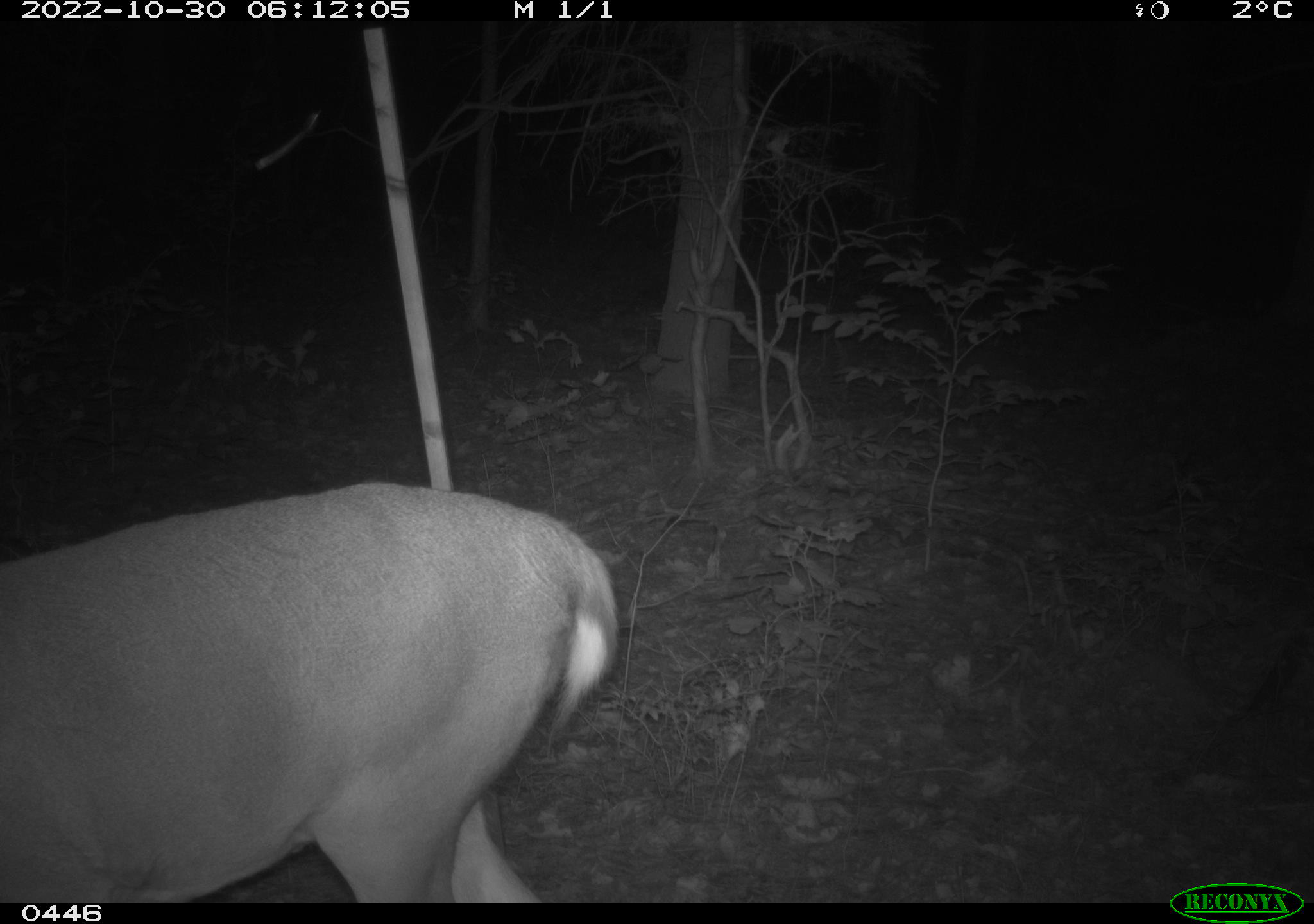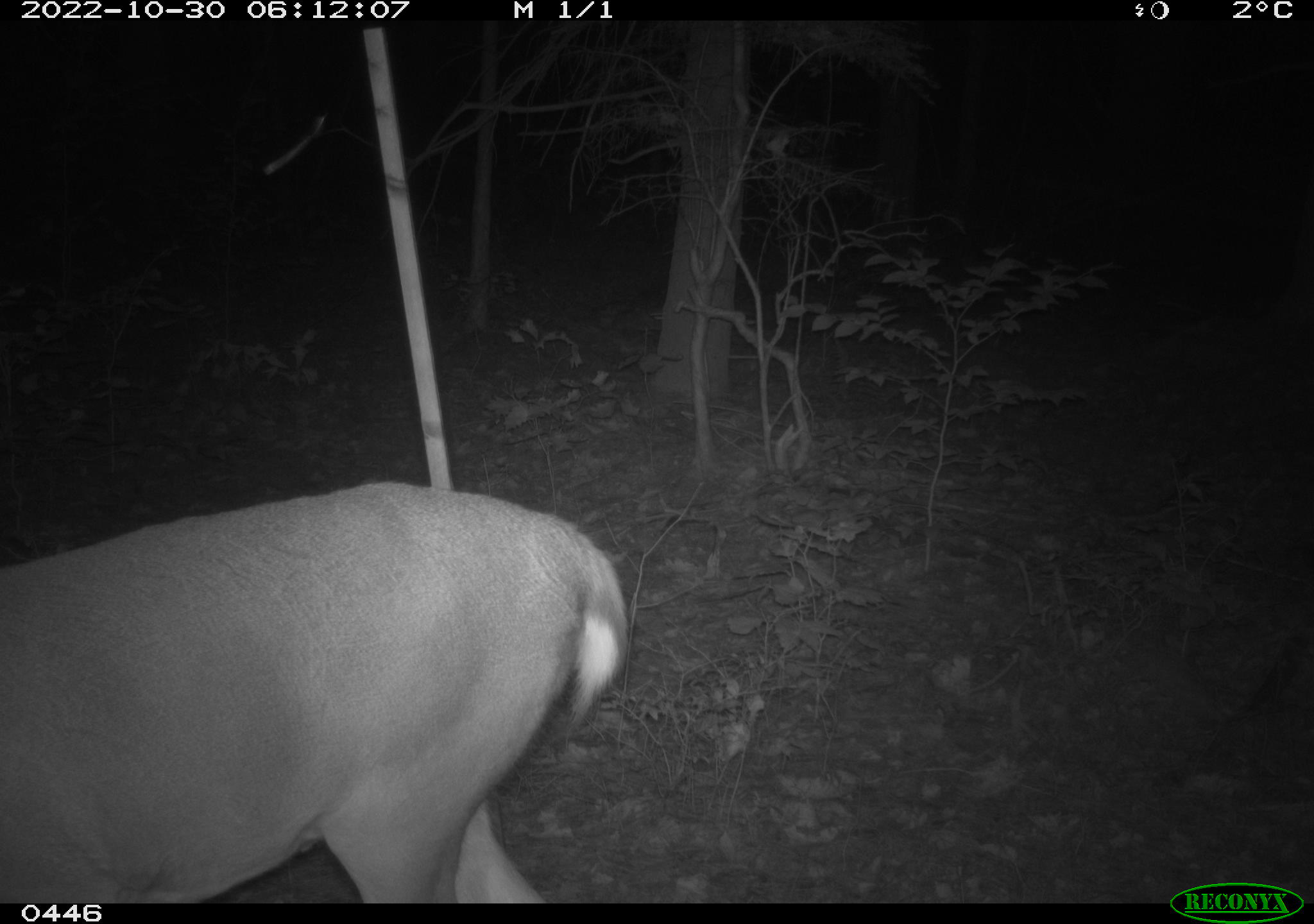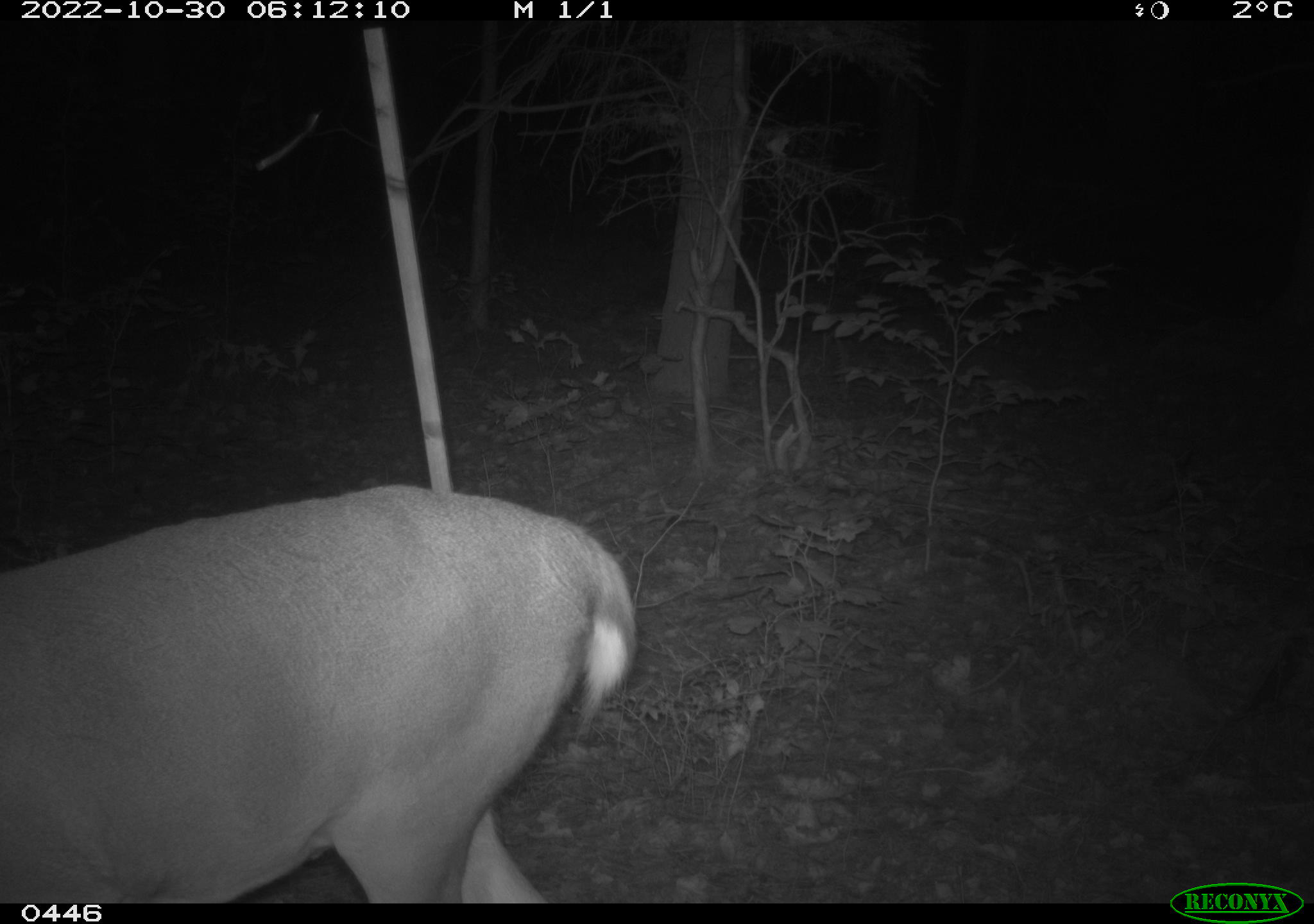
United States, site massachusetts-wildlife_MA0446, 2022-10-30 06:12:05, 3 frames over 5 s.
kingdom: Animalia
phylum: Chordata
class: Mammalia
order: Artiodactyla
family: Cervidae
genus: Odocoileus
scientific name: Odocoileus virginianus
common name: white-tailed deer